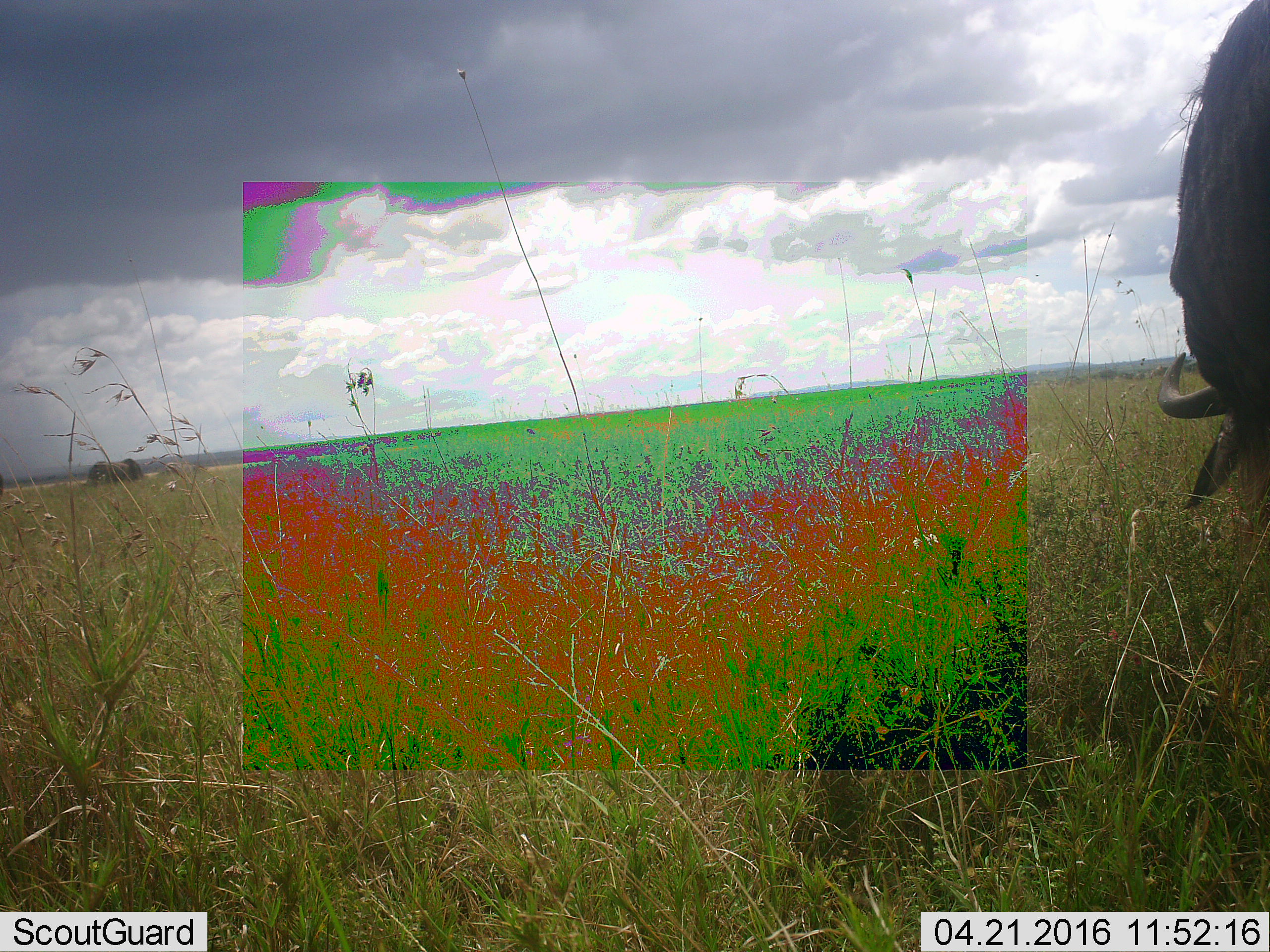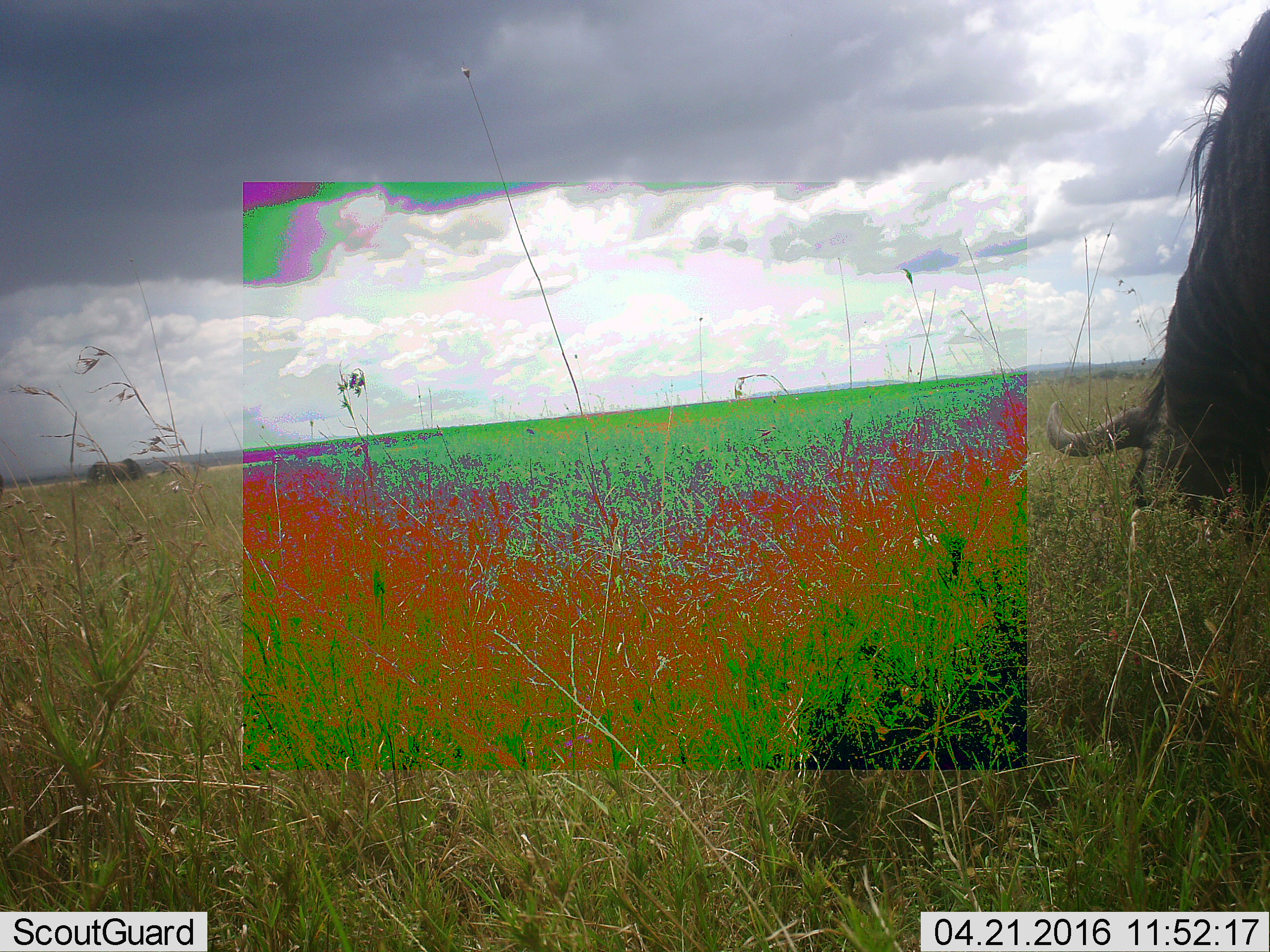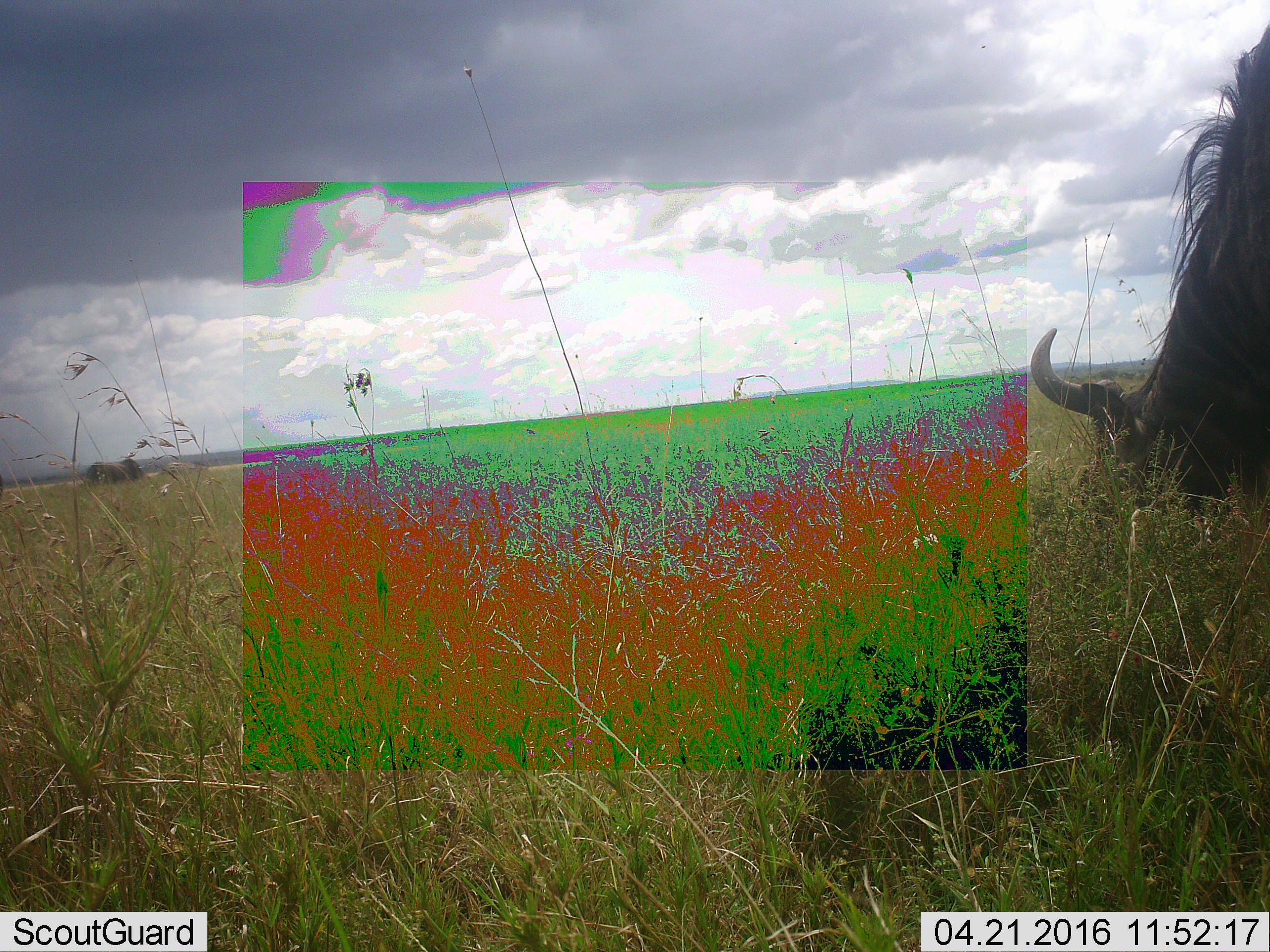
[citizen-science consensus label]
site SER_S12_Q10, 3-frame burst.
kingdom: Animalia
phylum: Chordata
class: Mammalia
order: Artiodactyla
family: Bovidae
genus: Connochaetes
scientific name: Connochaetes taurinus taurinus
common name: blue wildebeest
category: wildebeestblue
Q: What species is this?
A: Wildebeestblue (blue wildebeest) (Connochaetes taurinus taurinus).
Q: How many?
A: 2.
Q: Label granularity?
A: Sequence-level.